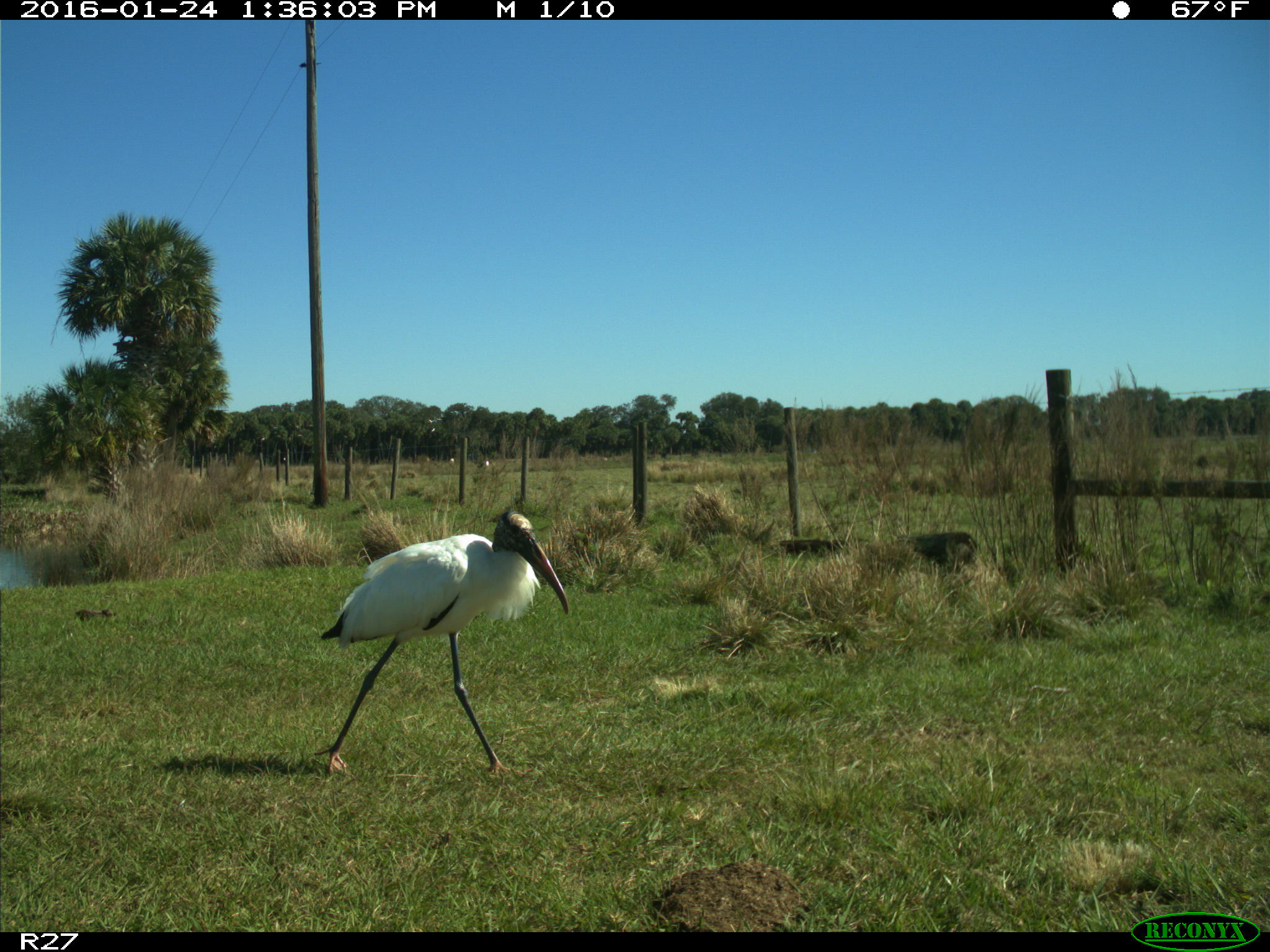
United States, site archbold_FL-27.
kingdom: Animalia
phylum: Chordata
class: Aves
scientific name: Aves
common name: birds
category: unidentified bird